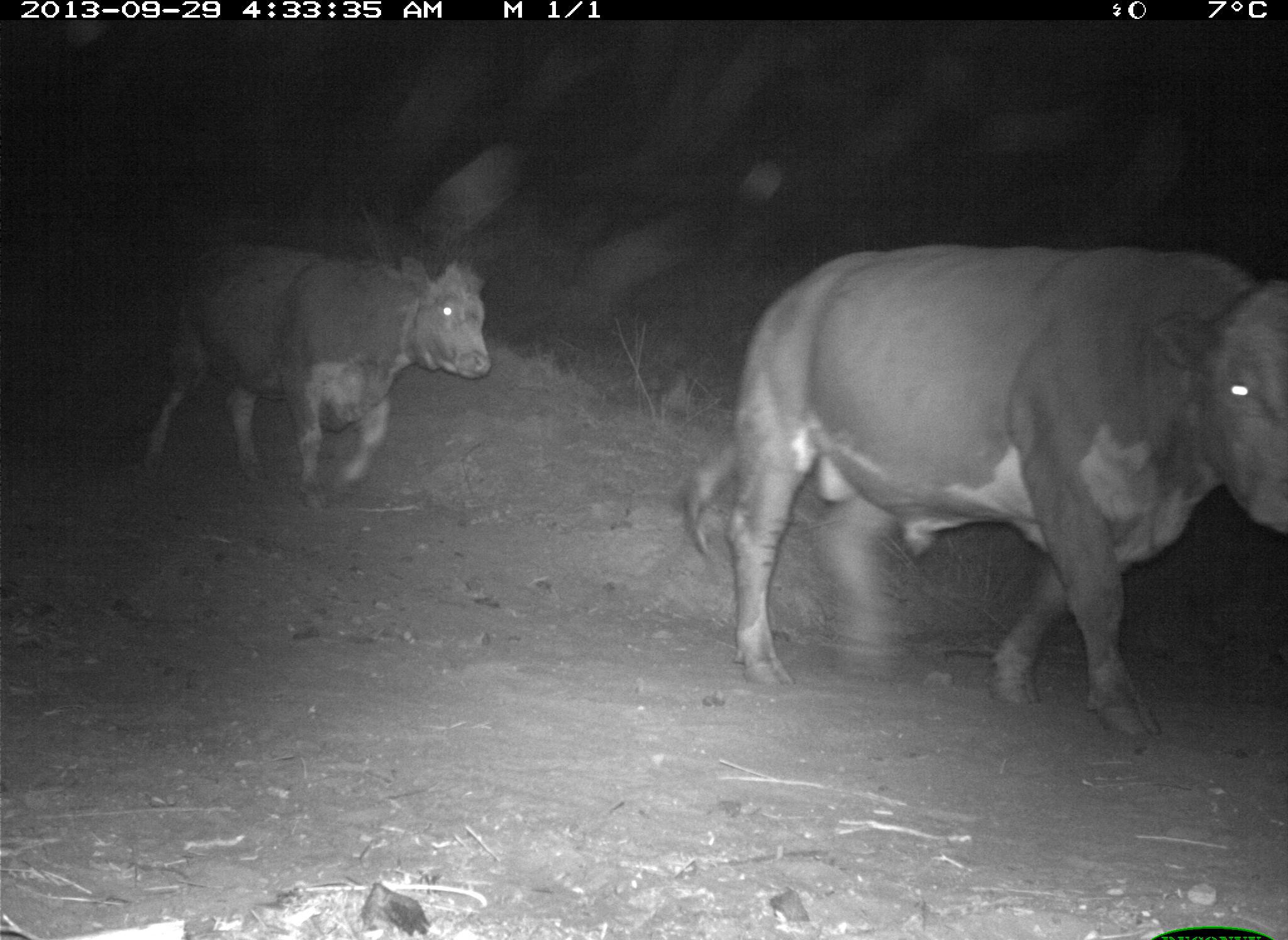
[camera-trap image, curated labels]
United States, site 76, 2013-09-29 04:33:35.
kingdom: Animalia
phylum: Chordata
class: Mammalia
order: Artiodactyla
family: Bovidae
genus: Bos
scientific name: Bos taurus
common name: cow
Cow (Bos taurus).